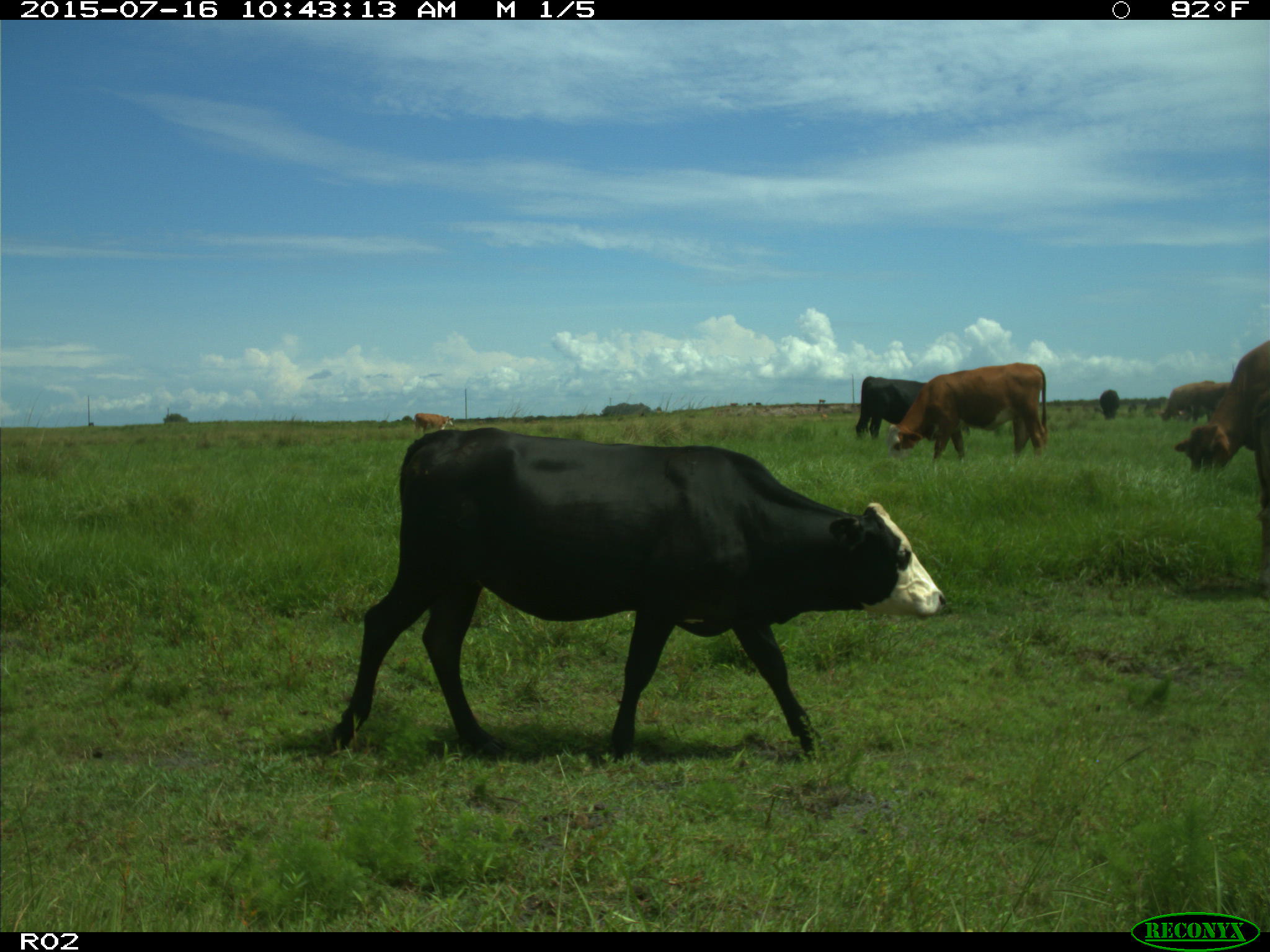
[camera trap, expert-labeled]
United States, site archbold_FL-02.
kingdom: Animalia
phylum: Chordata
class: Mammalia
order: Artiodactyla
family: Bovidae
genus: Bos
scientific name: Bos taurus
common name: domestic cow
Bos taurus (domestic cow).